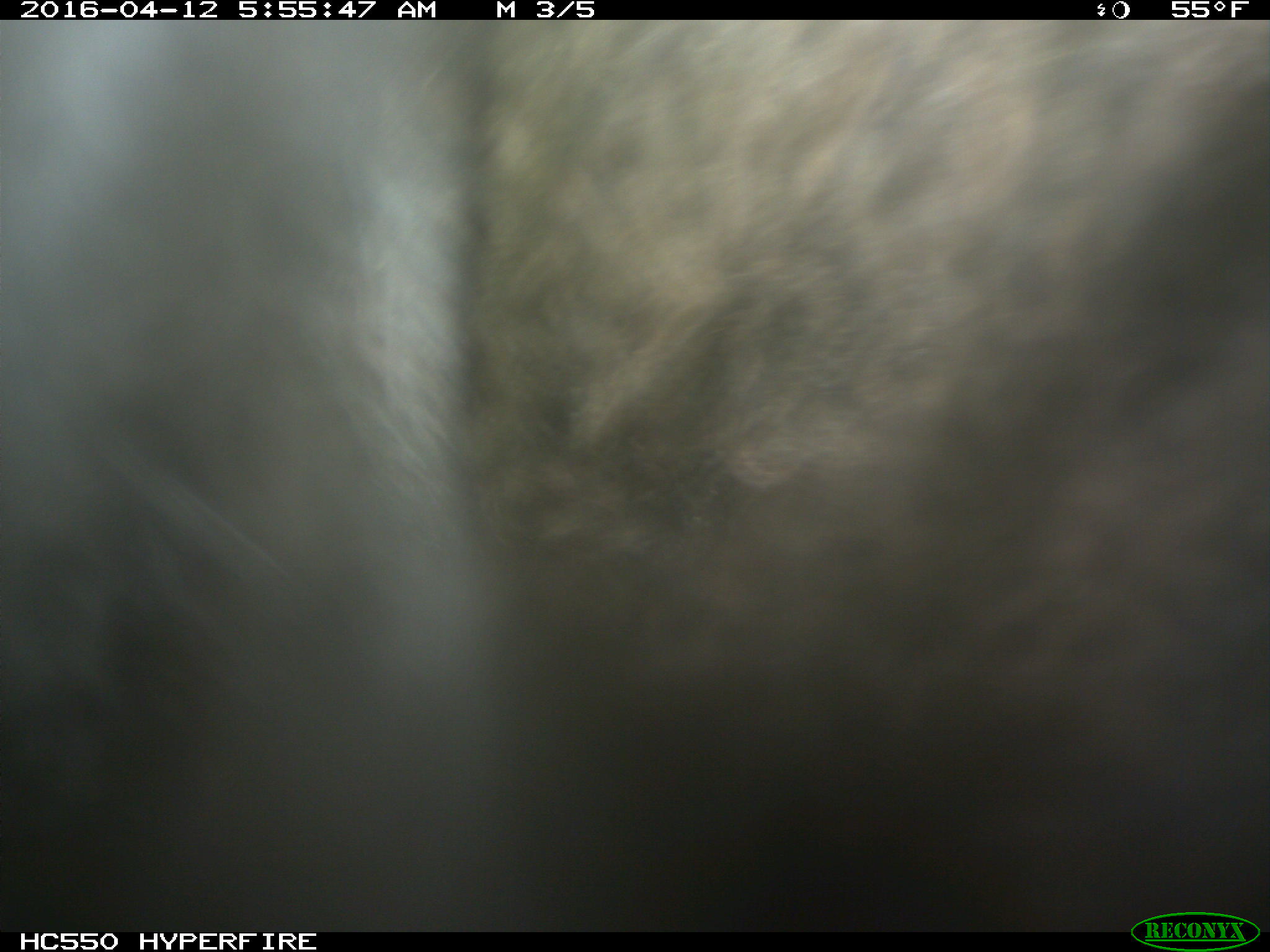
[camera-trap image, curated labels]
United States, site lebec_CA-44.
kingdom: Animalia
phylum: Chordata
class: Mammalia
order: Artiodactyla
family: Bovidae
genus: Bos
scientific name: Bos taurus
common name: domestic cow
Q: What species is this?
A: Bos taurus (domestic cow).